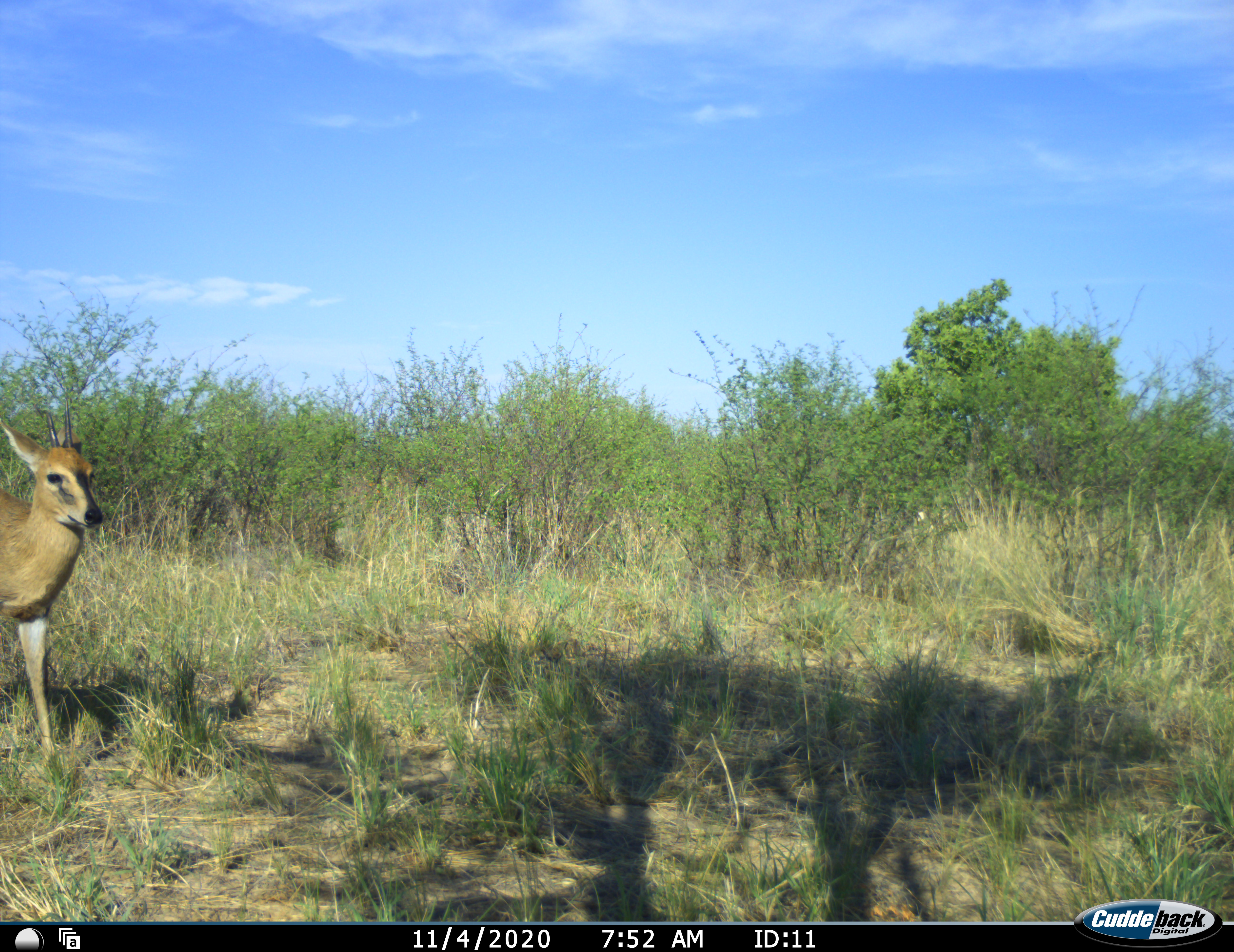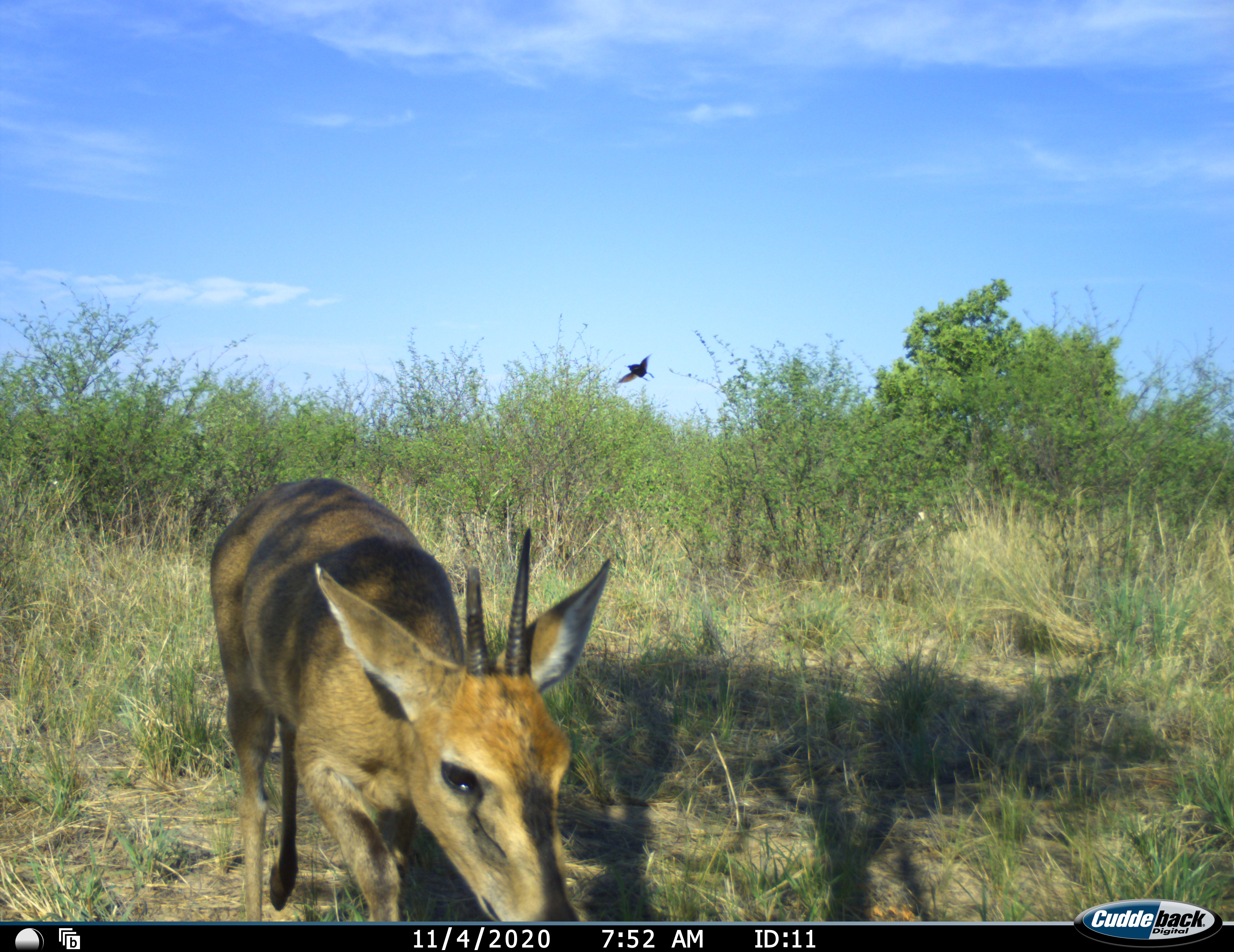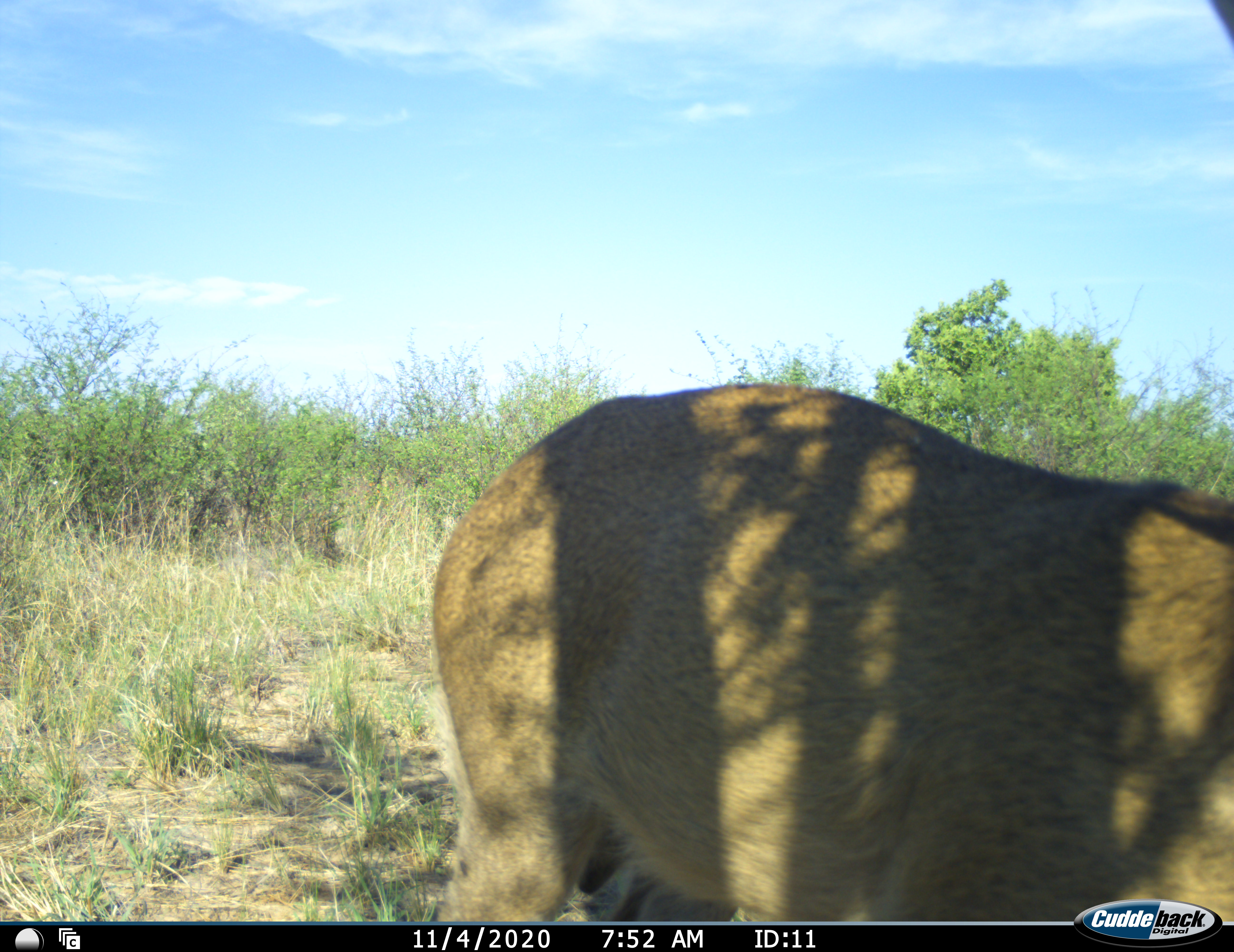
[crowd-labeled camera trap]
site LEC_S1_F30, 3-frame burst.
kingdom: Animalia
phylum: Chordata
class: Mammalia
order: Artiodactyla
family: Bovidae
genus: Sylvicapra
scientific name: Sylvicapra grimmia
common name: common duiker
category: duikercommongrey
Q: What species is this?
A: Duikercommongrey (common duiker) (Sylvicapra grimmia).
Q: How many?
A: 1.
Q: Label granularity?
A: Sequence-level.